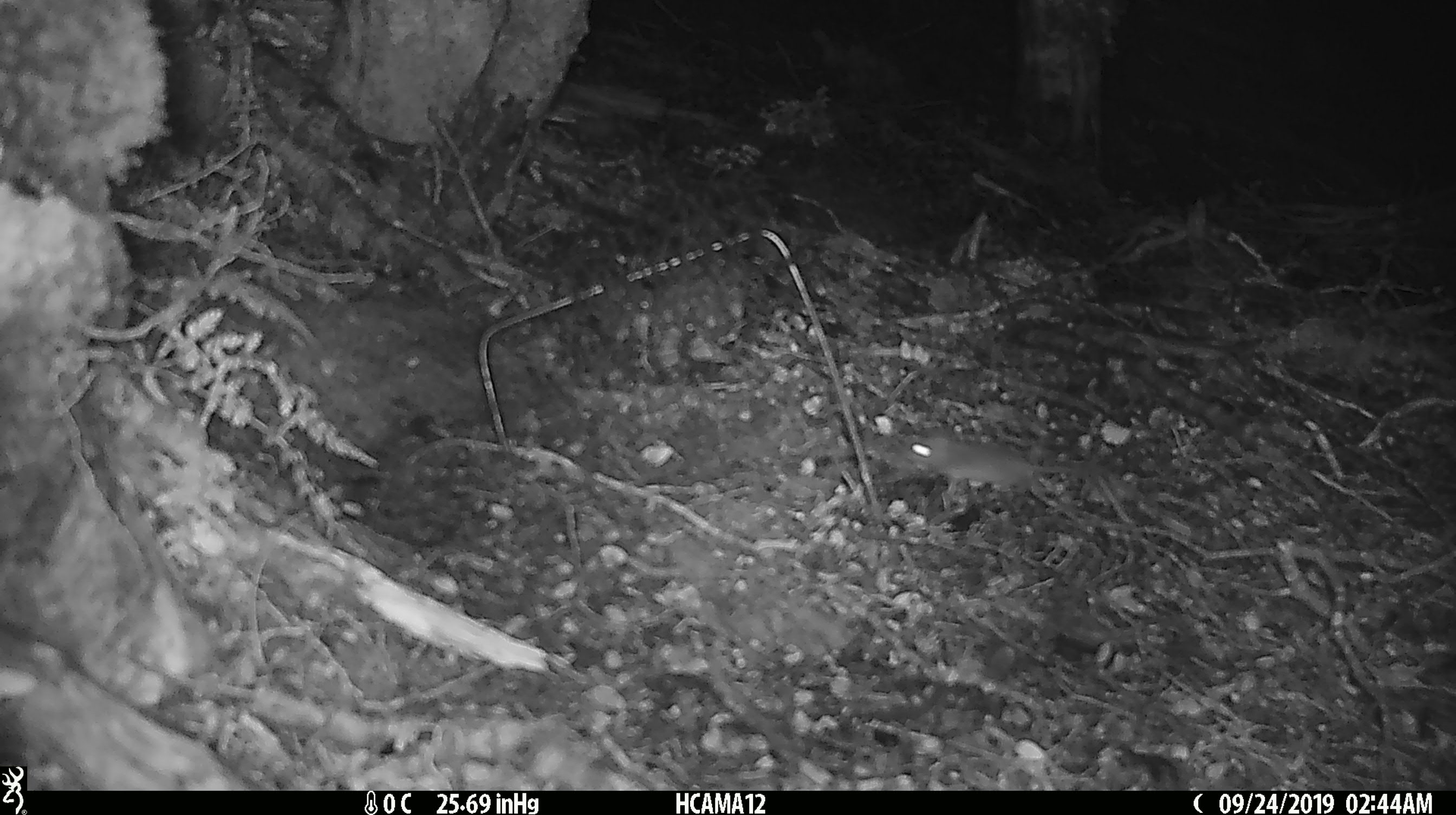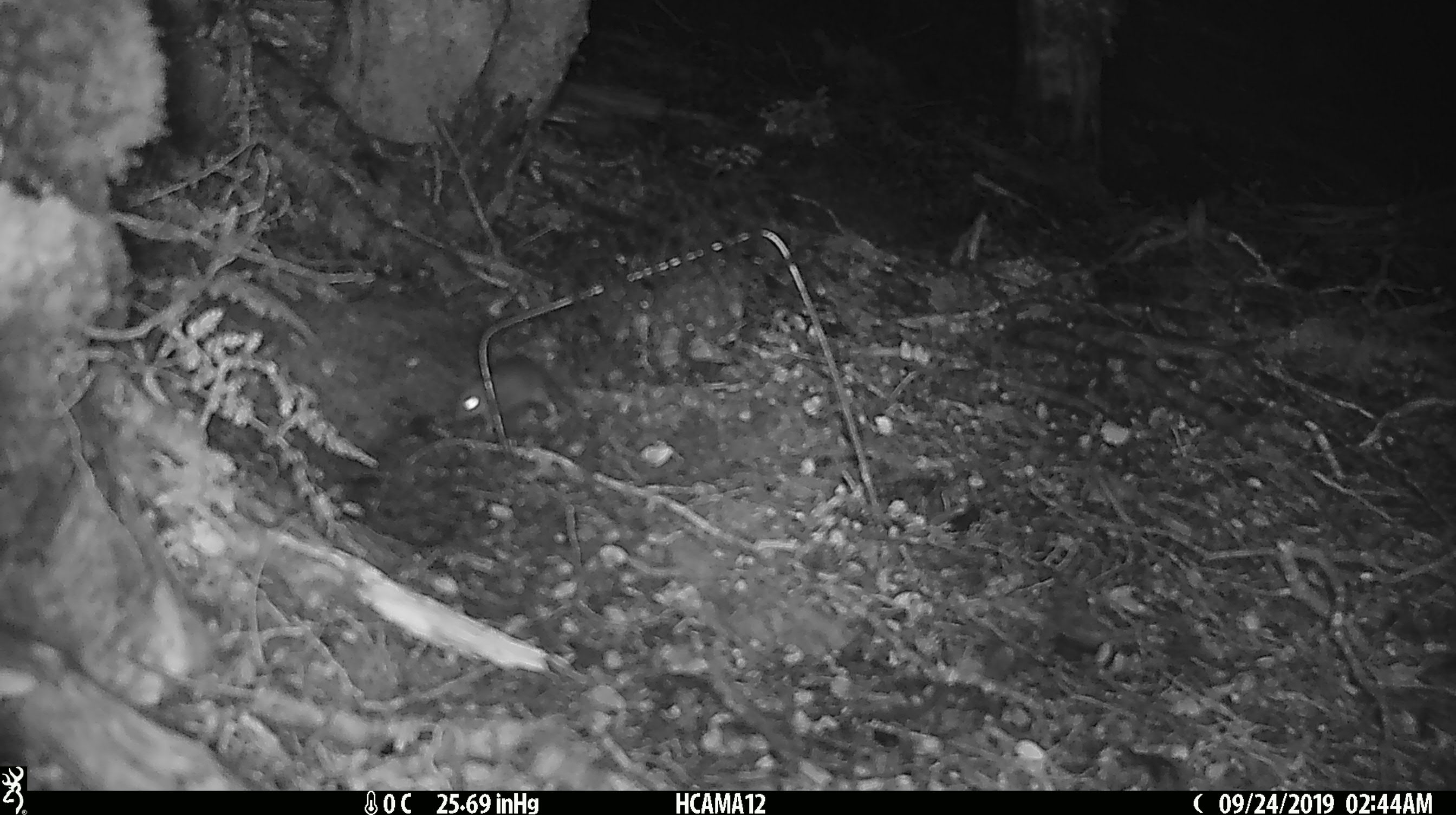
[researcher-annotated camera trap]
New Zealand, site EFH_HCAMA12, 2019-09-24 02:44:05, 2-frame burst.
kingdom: Animalia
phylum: Chordata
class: Mammalia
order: Rodentia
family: Muridae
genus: Mus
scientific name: Mus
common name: mouse